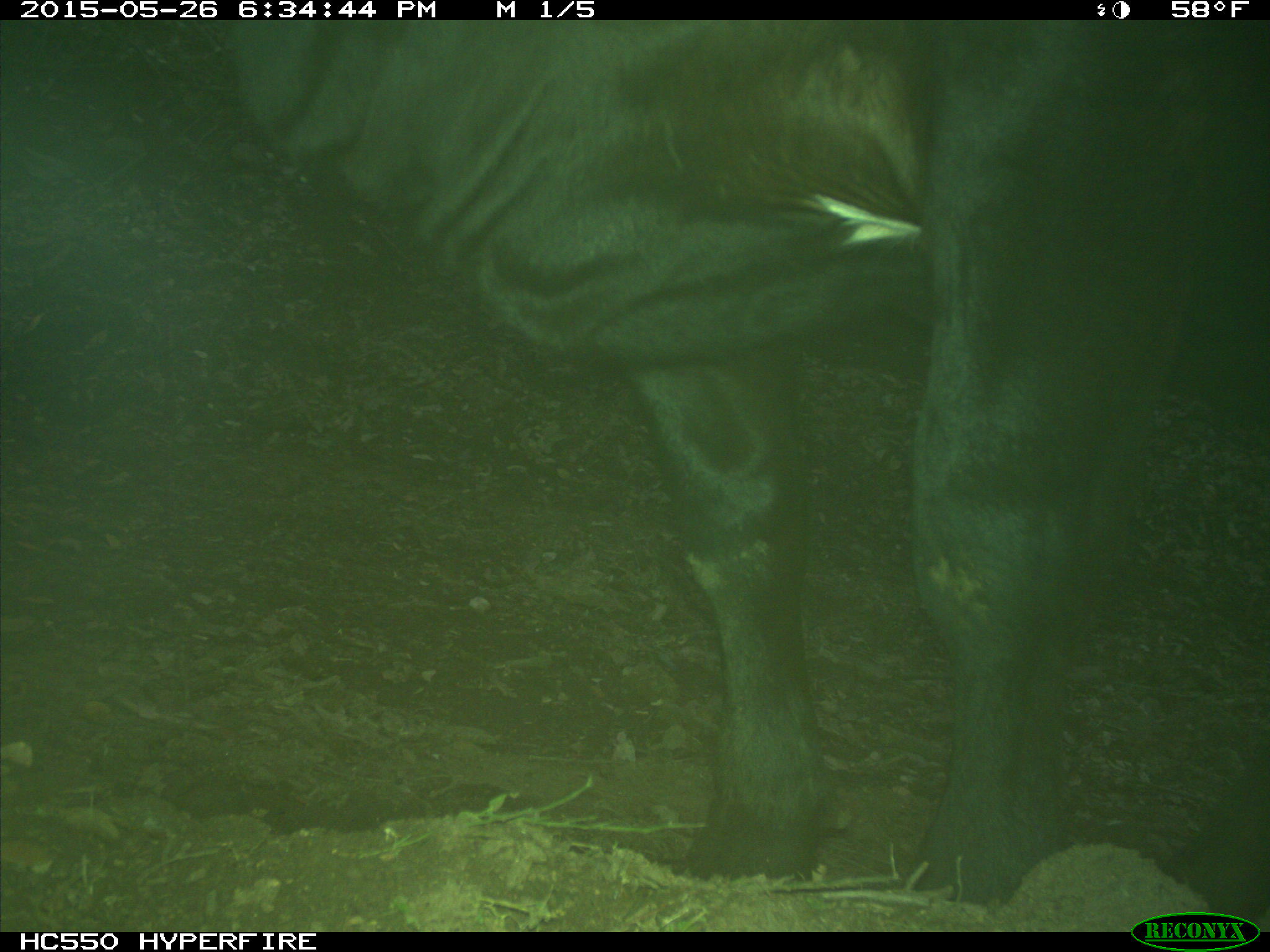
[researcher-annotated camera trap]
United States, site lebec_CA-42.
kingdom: Animalia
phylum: Chordata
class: Mammalia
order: Artiodactyla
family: Bovidae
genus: Bos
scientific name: Bos taurus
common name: domestic cow